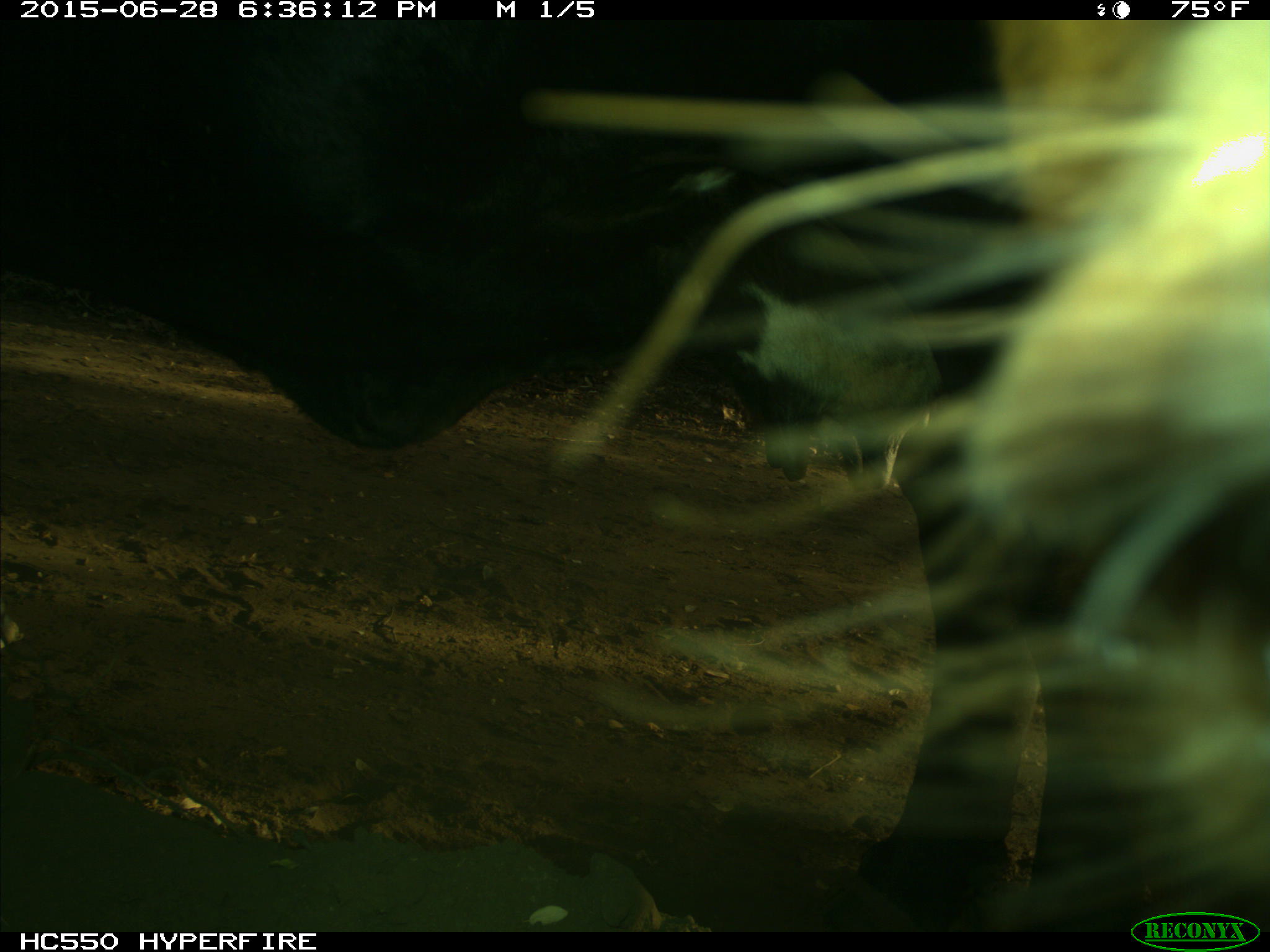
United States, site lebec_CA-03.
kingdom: Animalia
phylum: Chordata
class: Mammalia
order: Artiodactyla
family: Bovidae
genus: Bos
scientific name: Bos taurus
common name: domestic cow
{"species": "Bos taurus (domestic cow)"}